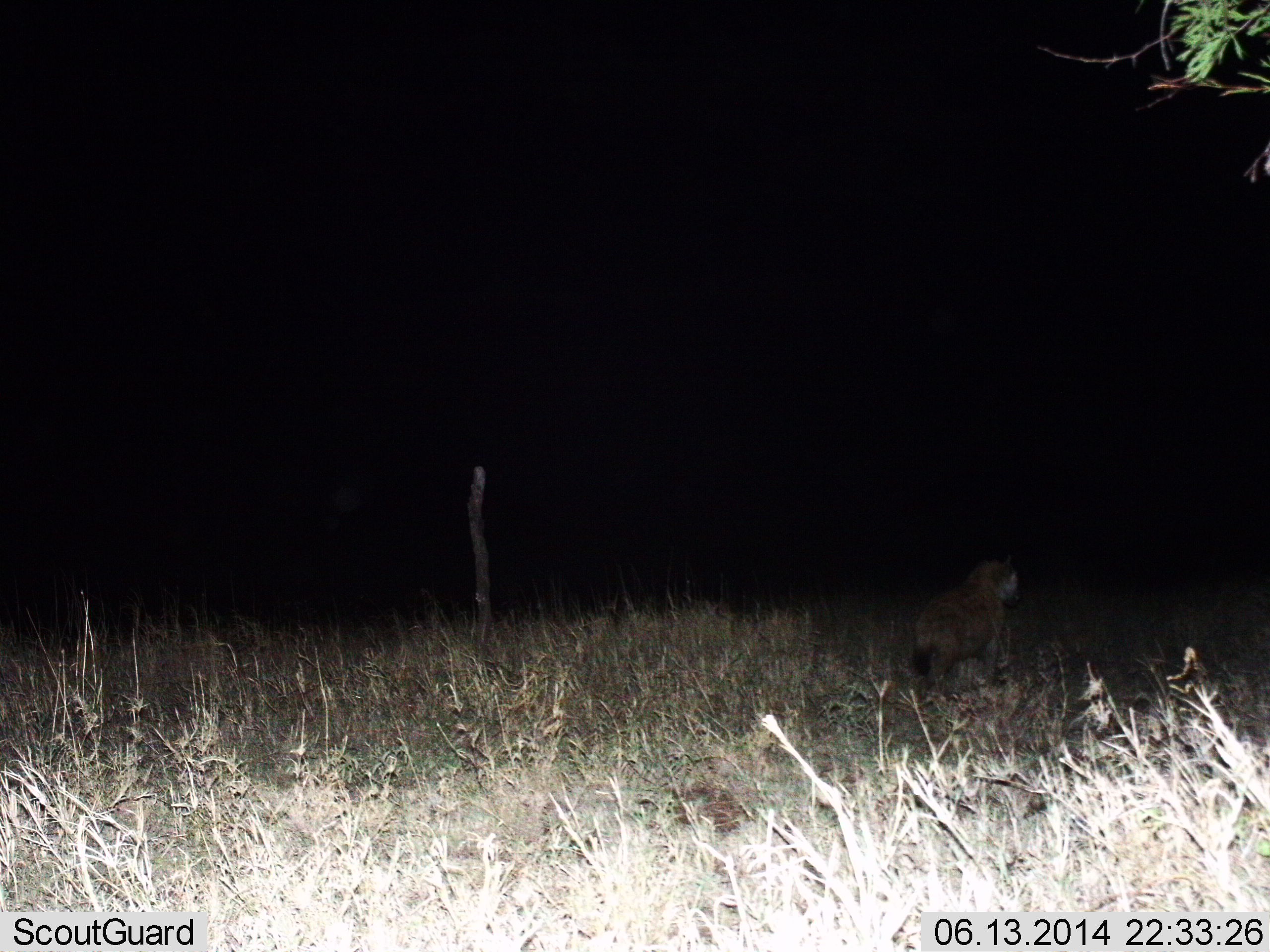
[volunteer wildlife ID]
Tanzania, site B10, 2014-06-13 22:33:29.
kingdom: Animalia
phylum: Chordata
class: Mammalia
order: Carnivora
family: Hyaenidae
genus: Crocuta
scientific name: Crocuta crocuta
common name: spotted hyena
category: hyenaspotted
Hyenaspotted (spotted hyena) (Crocuta crocuta), count 1. Behavior (volunteer vote fractions): standing 33%, resting 0%, moving 78%, interacting 0%. Young present (vote fraction): 11%. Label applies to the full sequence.